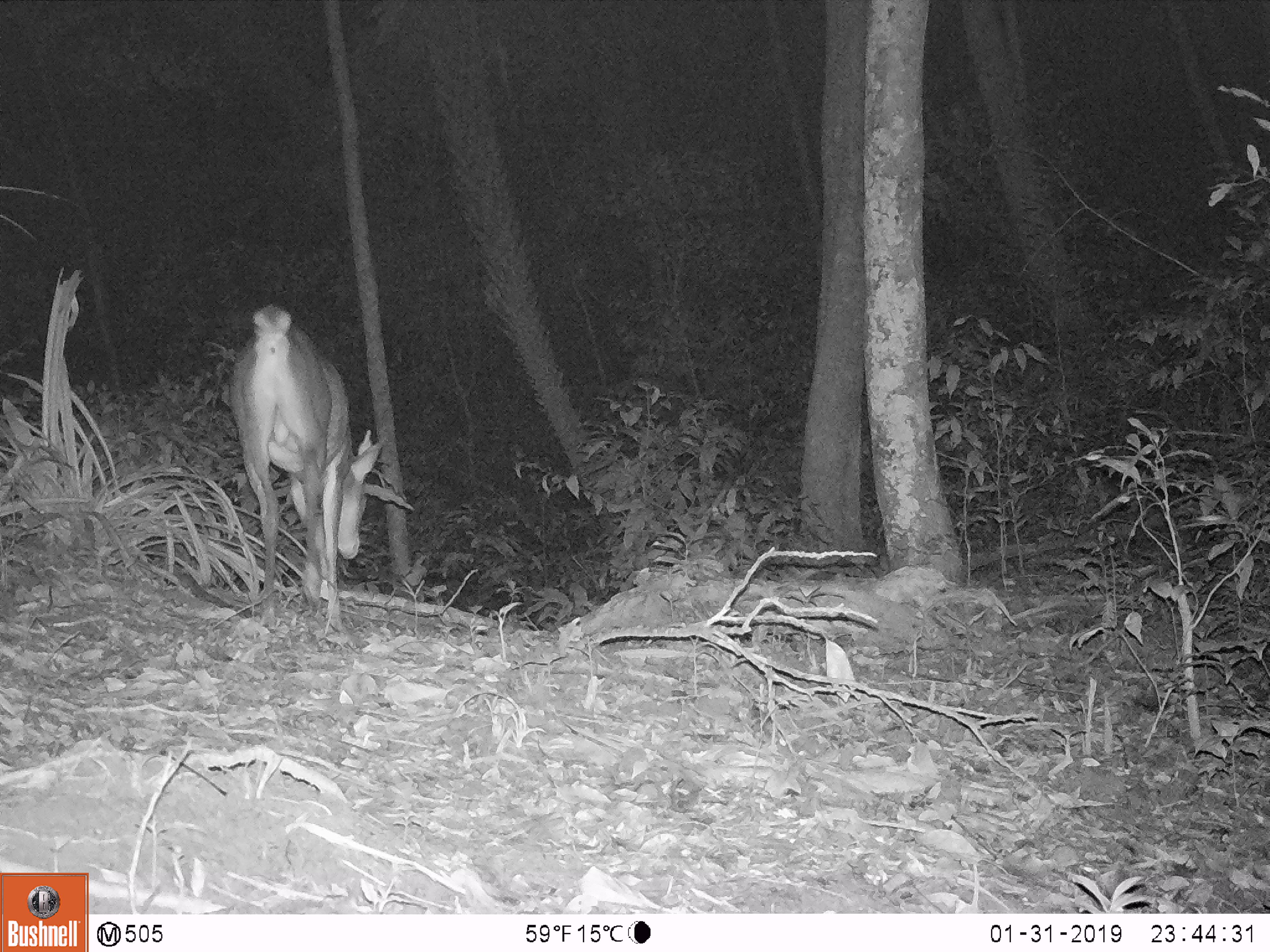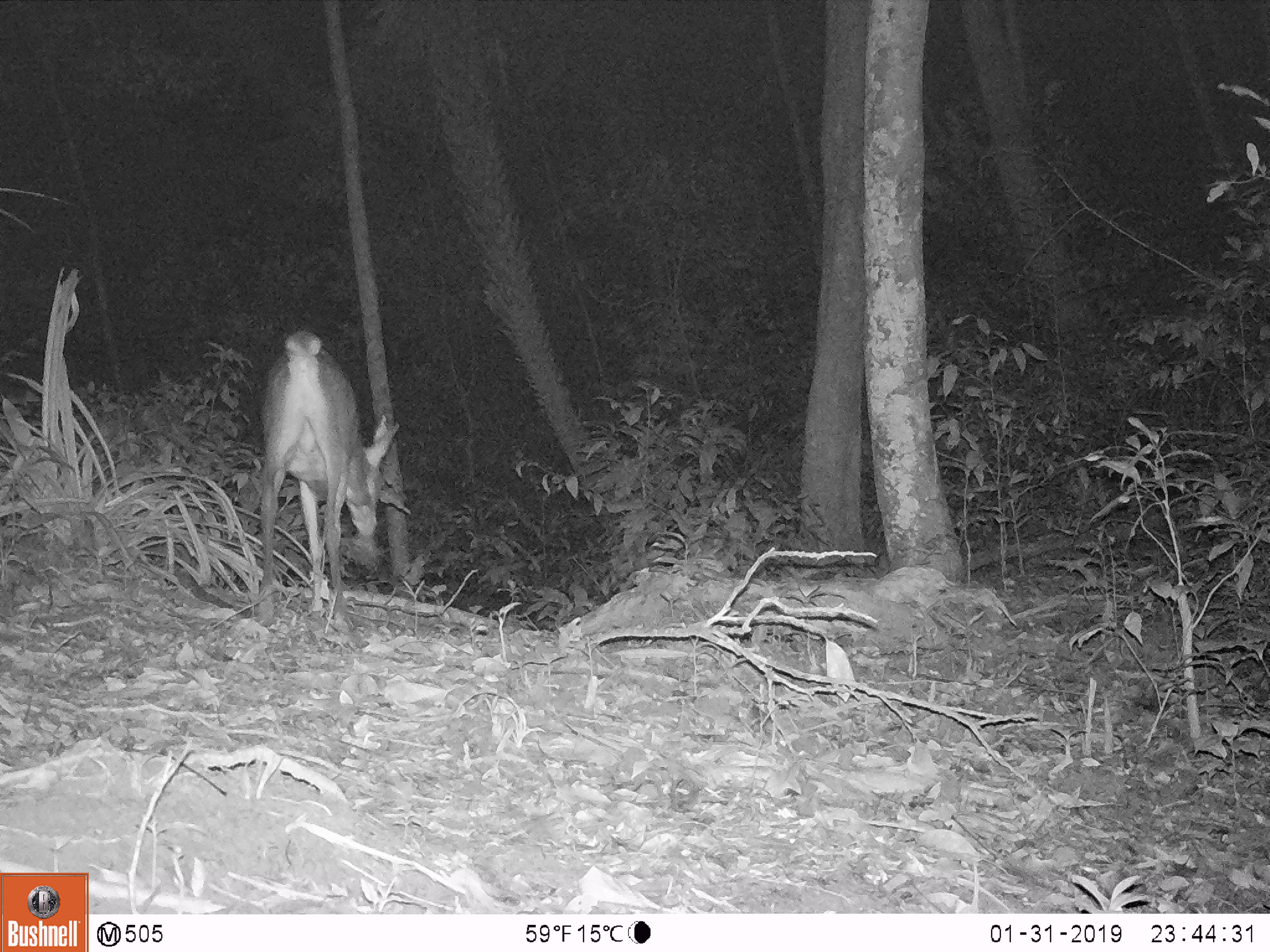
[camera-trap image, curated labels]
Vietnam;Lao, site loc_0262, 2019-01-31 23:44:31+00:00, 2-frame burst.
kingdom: Animalia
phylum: Chordata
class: Mammalia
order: Artiodactyla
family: Cervidae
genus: Muntiacus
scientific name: Muntiacus vuquangensis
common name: large-antlered muntjac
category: large antlered muntjac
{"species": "large antlered muntjac (large-antlered muntjac) (Muntiacus vuquangensis)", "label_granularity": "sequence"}